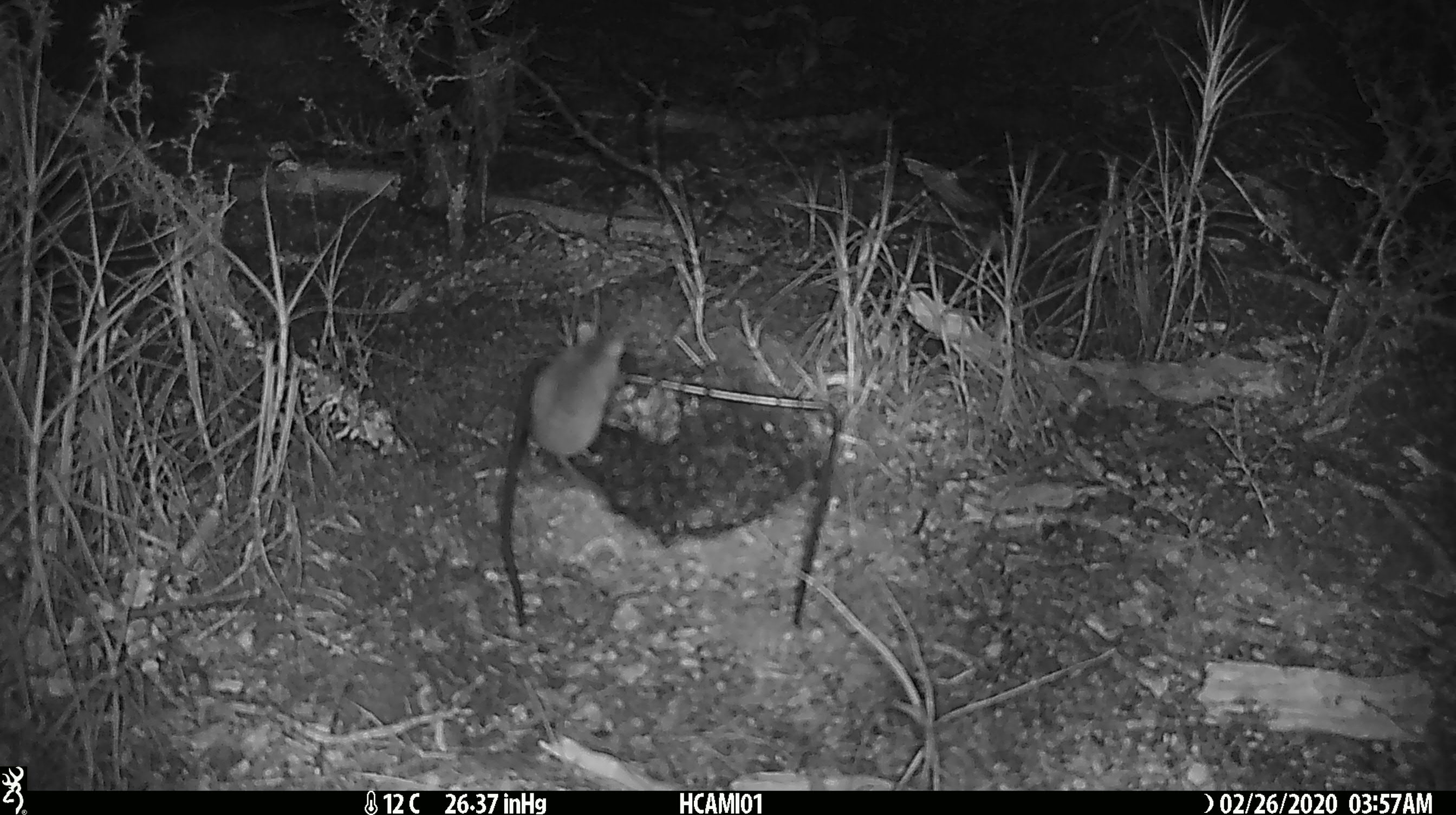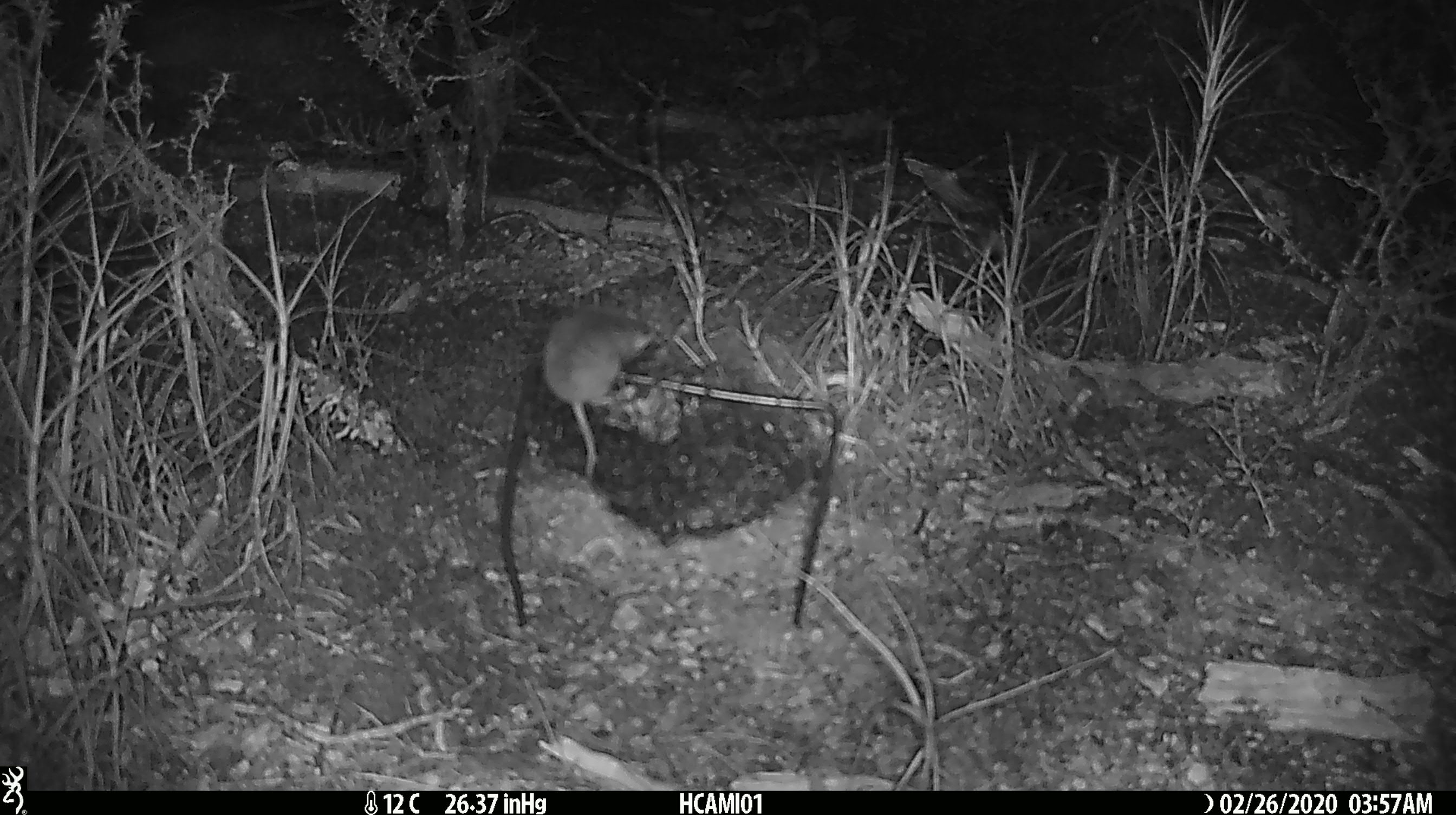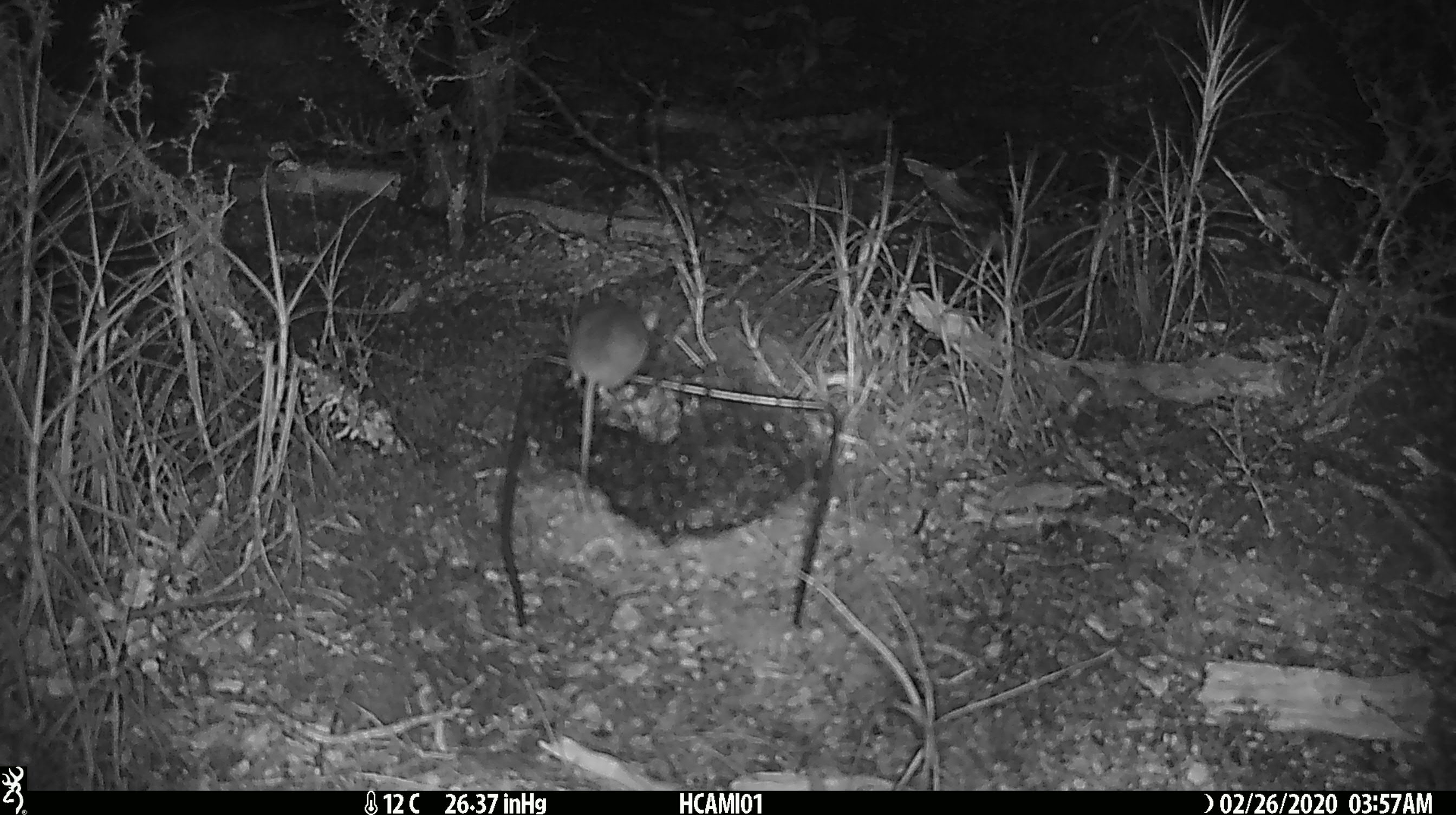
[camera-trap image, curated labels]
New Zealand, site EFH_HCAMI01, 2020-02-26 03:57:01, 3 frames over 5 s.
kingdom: Animalia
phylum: Chordata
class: Mammalia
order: Rodentia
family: Muridae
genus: Mus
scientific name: Mus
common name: mouse